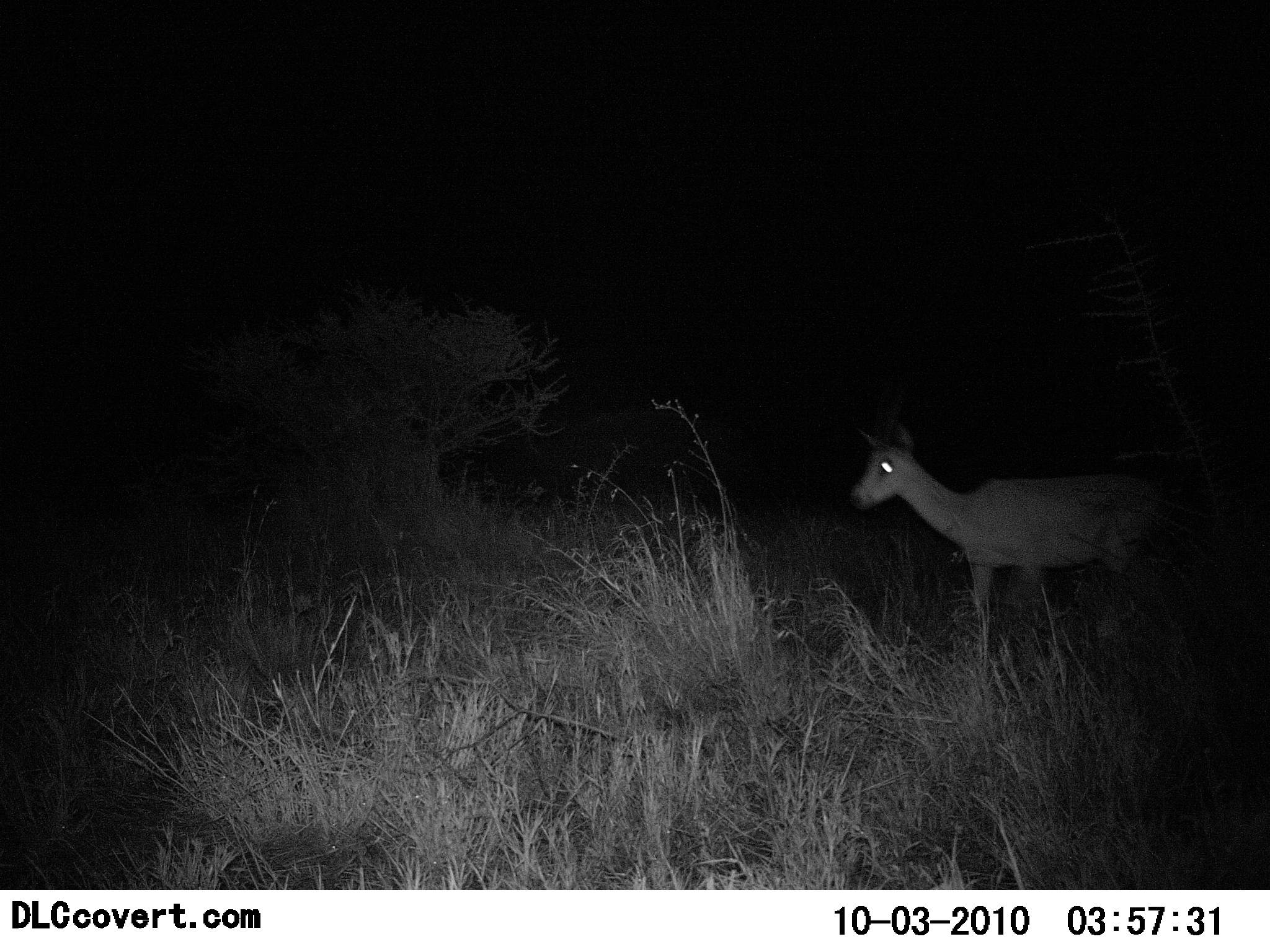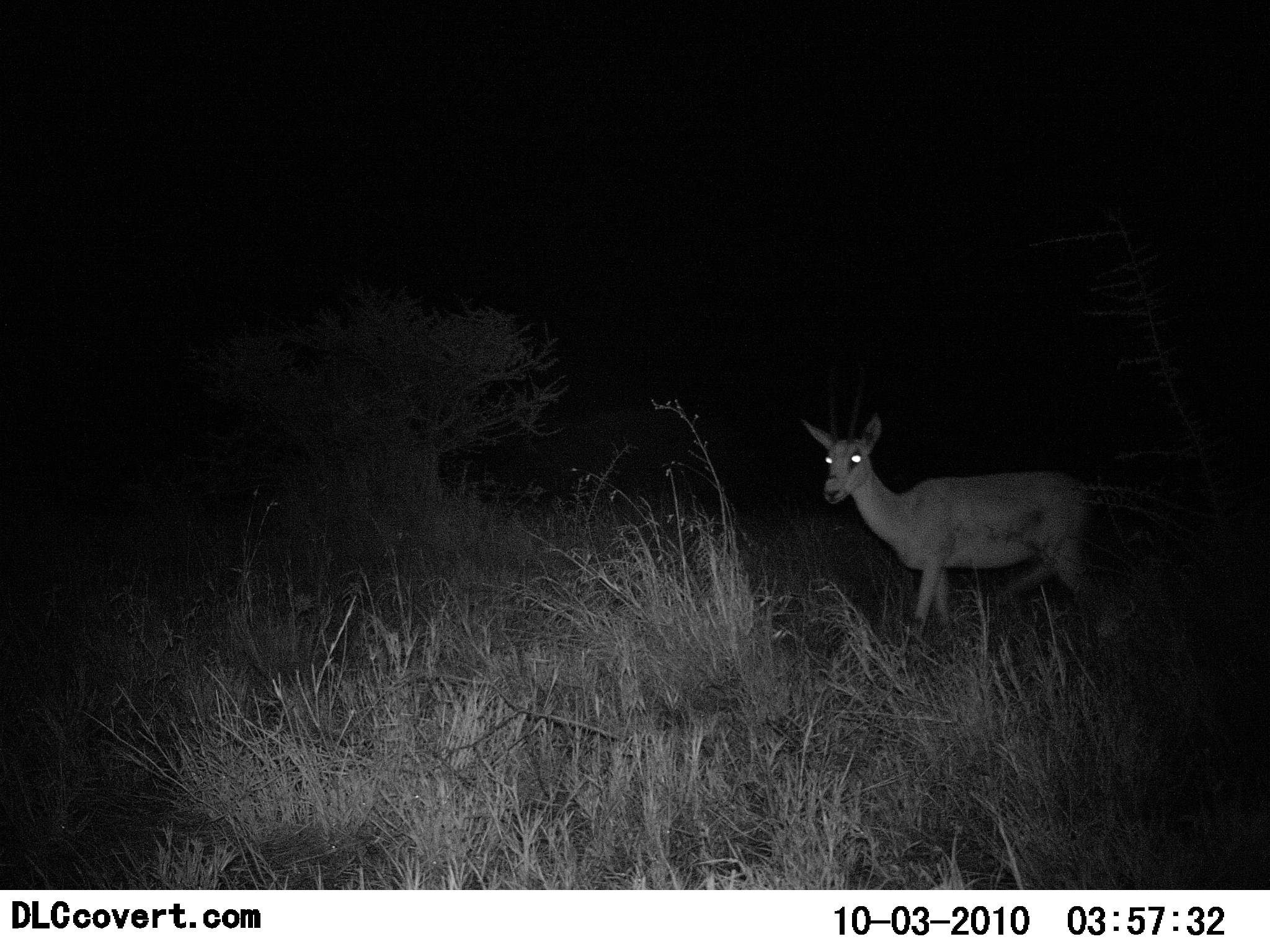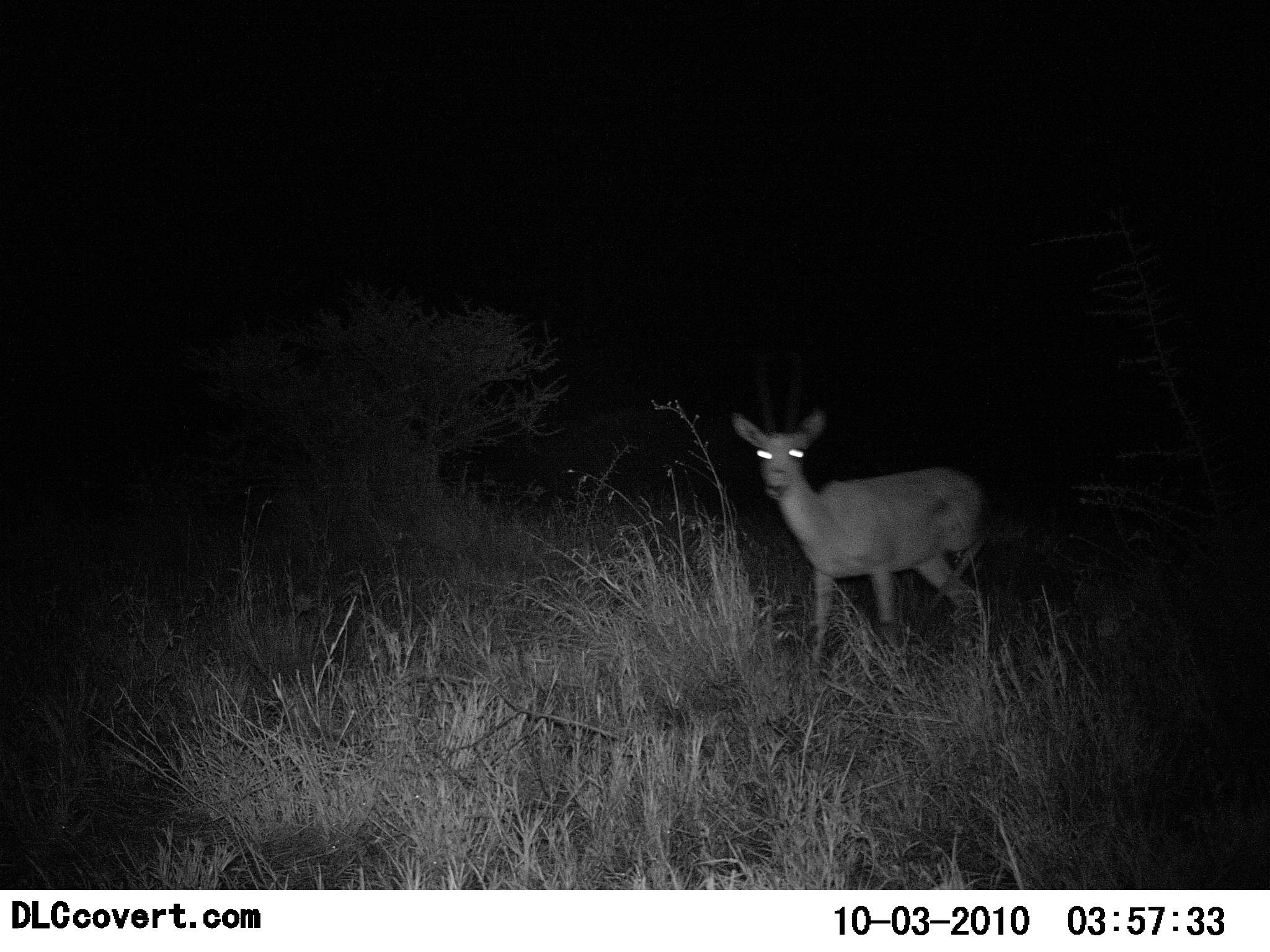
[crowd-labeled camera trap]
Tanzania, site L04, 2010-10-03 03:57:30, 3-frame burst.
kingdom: Animalia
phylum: Chordata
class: Mammalia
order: Artiodactyla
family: Bovidae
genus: Nanger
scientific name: Nanger granti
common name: grant's gazelle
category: gazellegrants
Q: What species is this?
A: Gazellegrants (grant's gazelle) (Nanger granti).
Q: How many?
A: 1.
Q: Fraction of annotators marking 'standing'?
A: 0%.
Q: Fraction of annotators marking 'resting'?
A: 0%.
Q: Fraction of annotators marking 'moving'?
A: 100%.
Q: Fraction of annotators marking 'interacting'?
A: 0%.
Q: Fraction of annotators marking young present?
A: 0%.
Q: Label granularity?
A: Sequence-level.